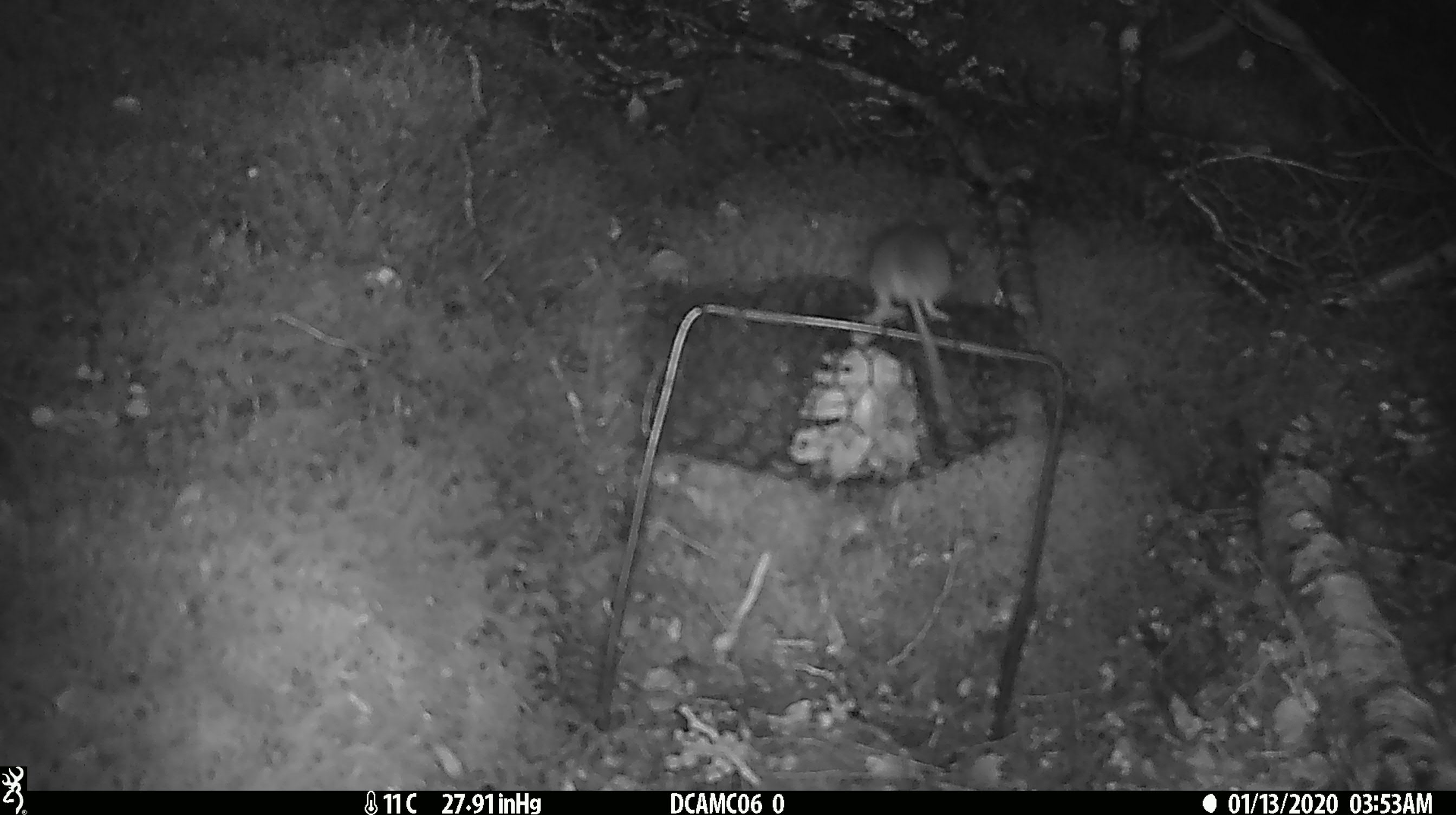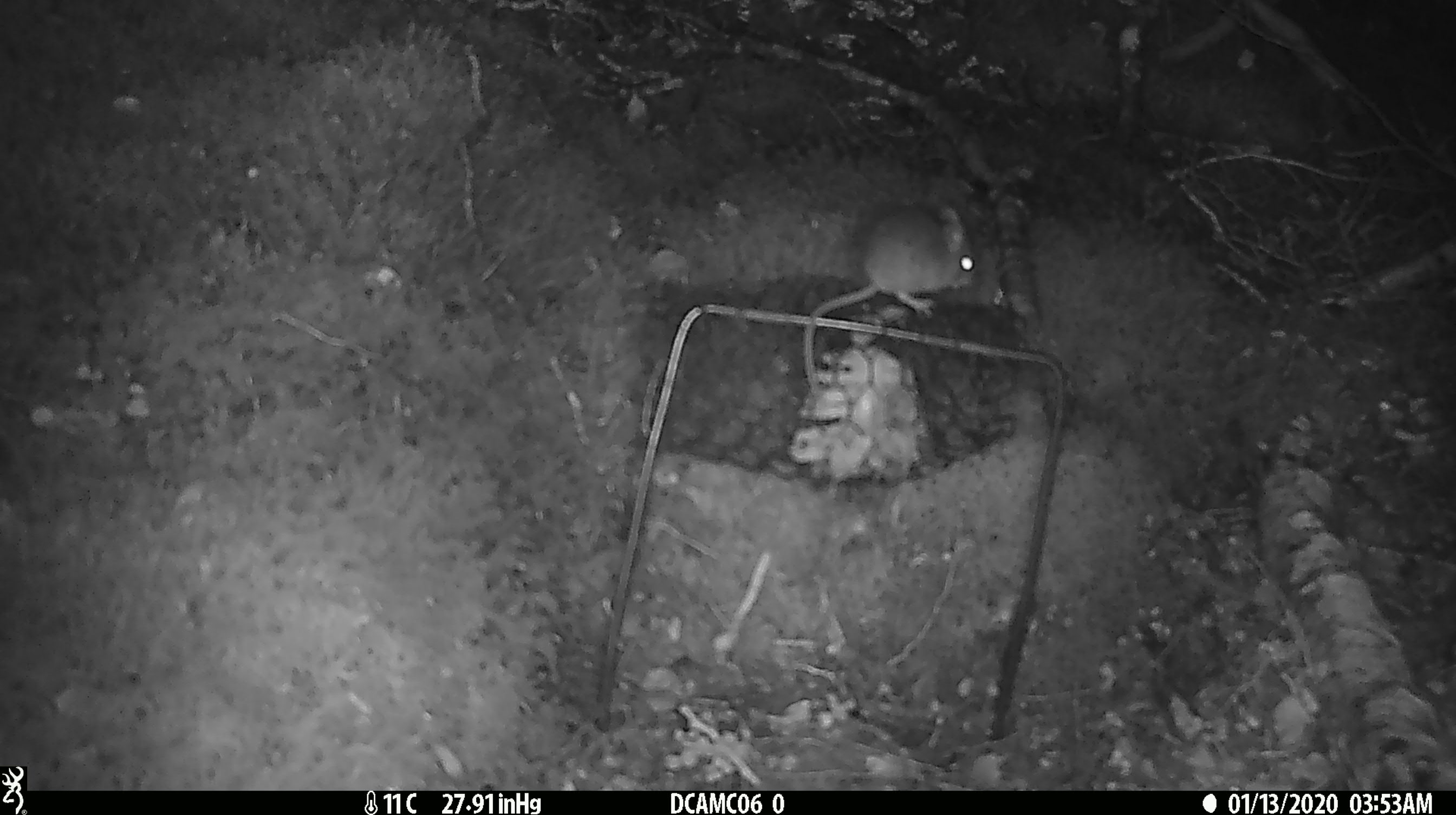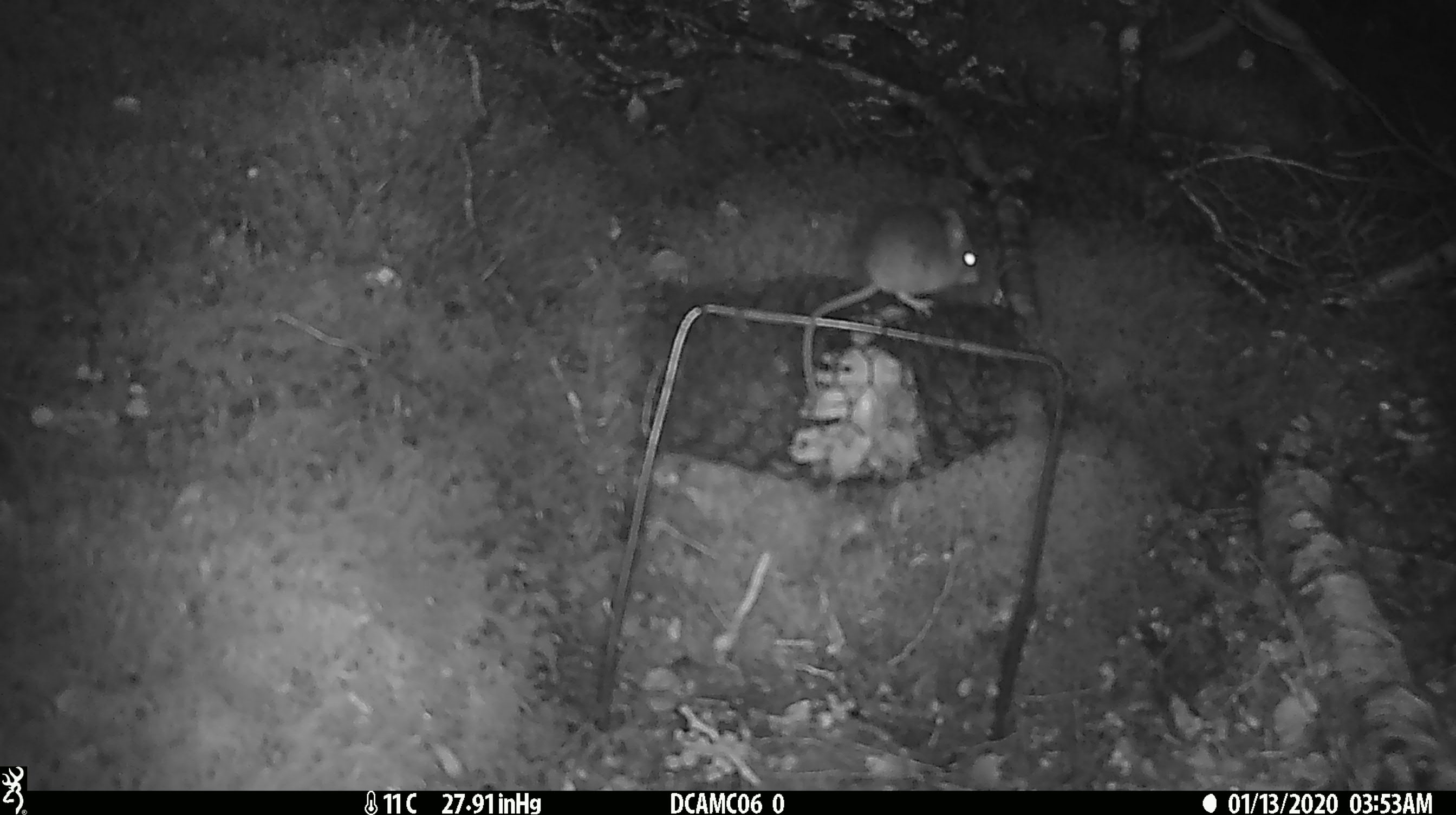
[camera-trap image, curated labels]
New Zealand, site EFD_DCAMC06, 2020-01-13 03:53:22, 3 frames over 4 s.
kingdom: Animalia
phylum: Chordata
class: Mammalia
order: Rodentia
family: Muridae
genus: Mus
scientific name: Mus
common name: mouse